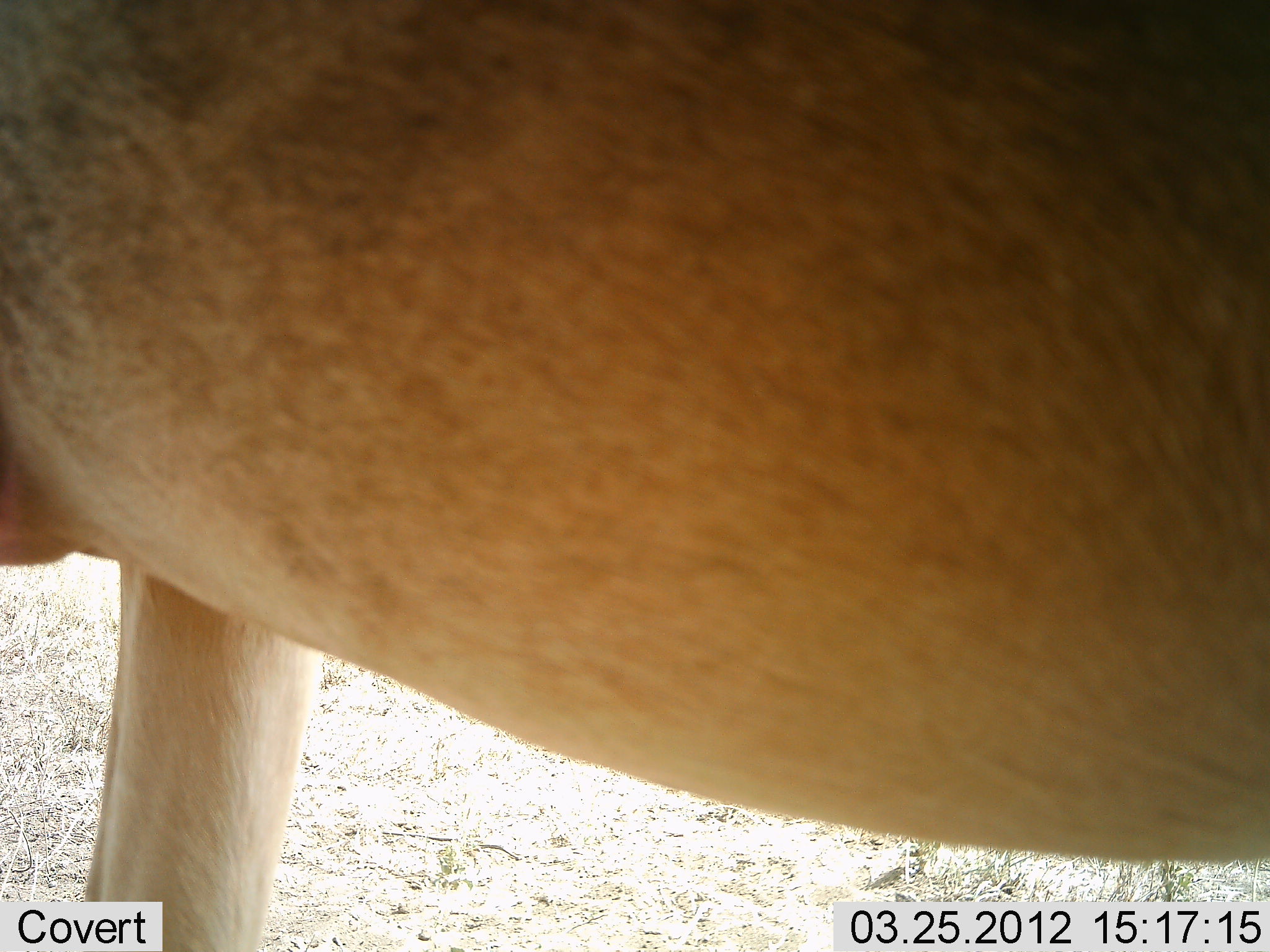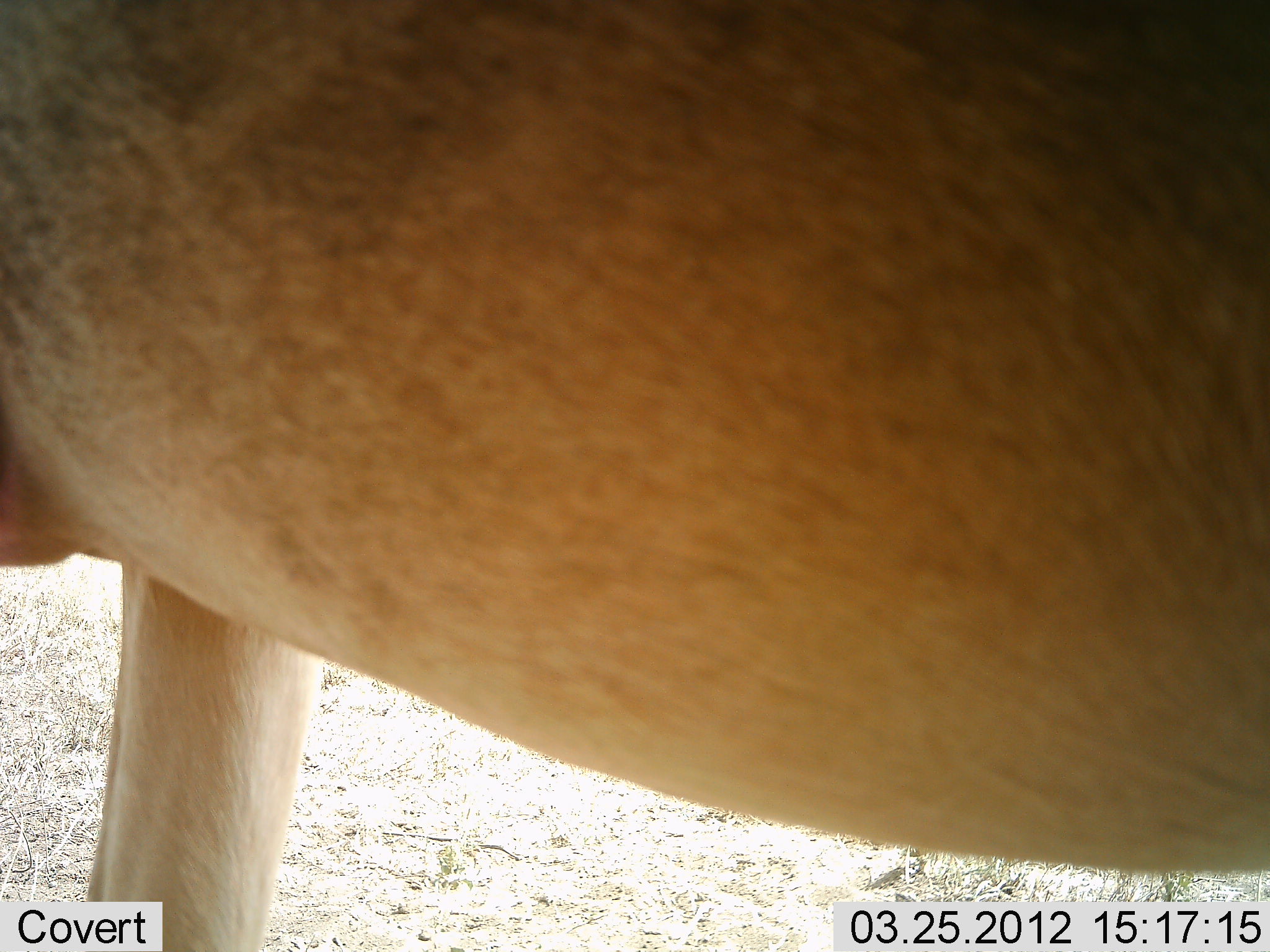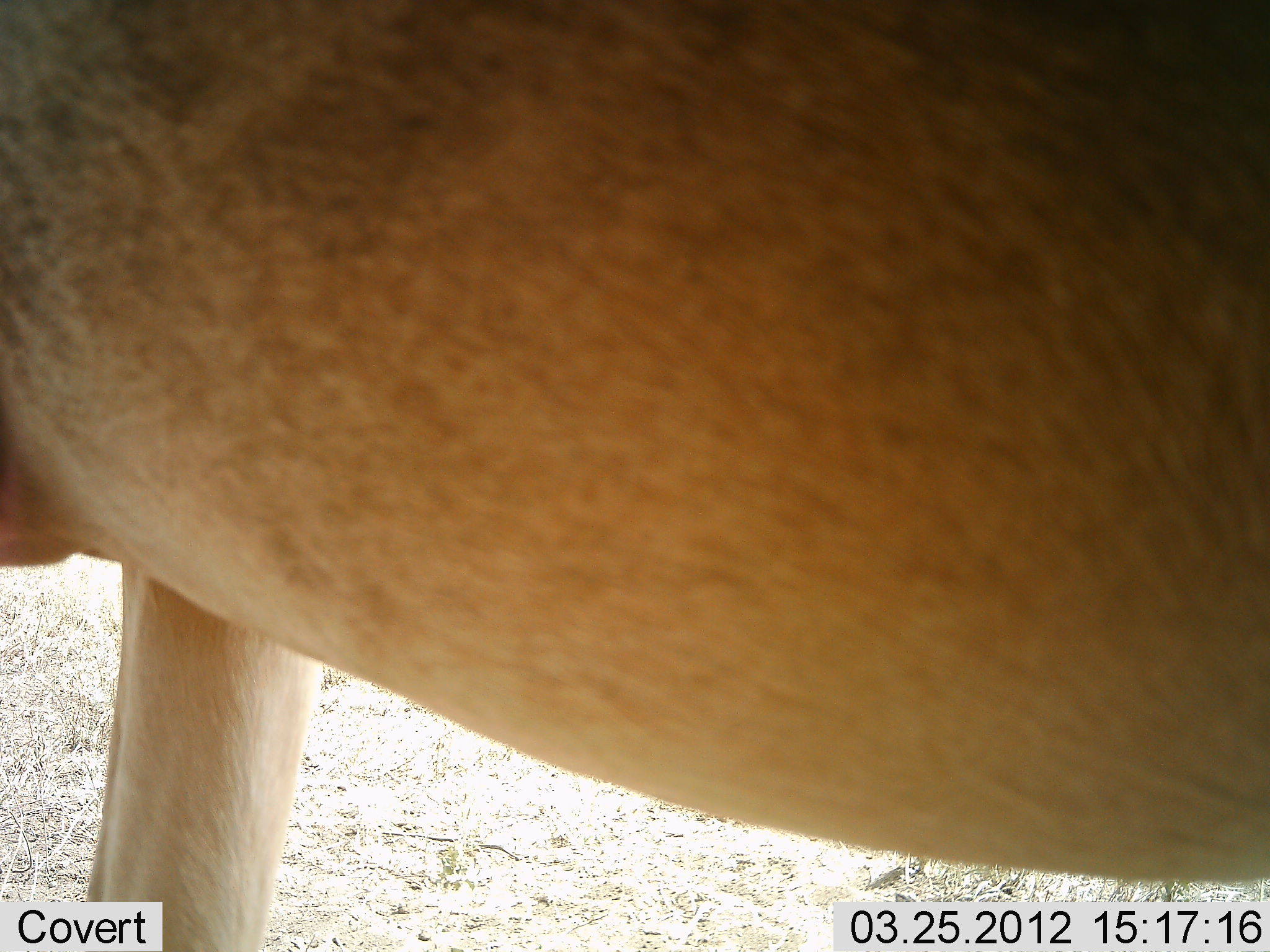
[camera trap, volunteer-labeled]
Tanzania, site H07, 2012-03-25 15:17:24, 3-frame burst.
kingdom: Animalia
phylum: Chordata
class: Mammalia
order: Artiodactyla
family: Bovidae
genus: Alcelaphus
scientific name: Alcelaphus buselaphus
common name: hartebeest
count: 1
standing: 100%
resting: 0%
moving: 0%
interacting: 0%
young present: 0%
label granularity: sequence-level